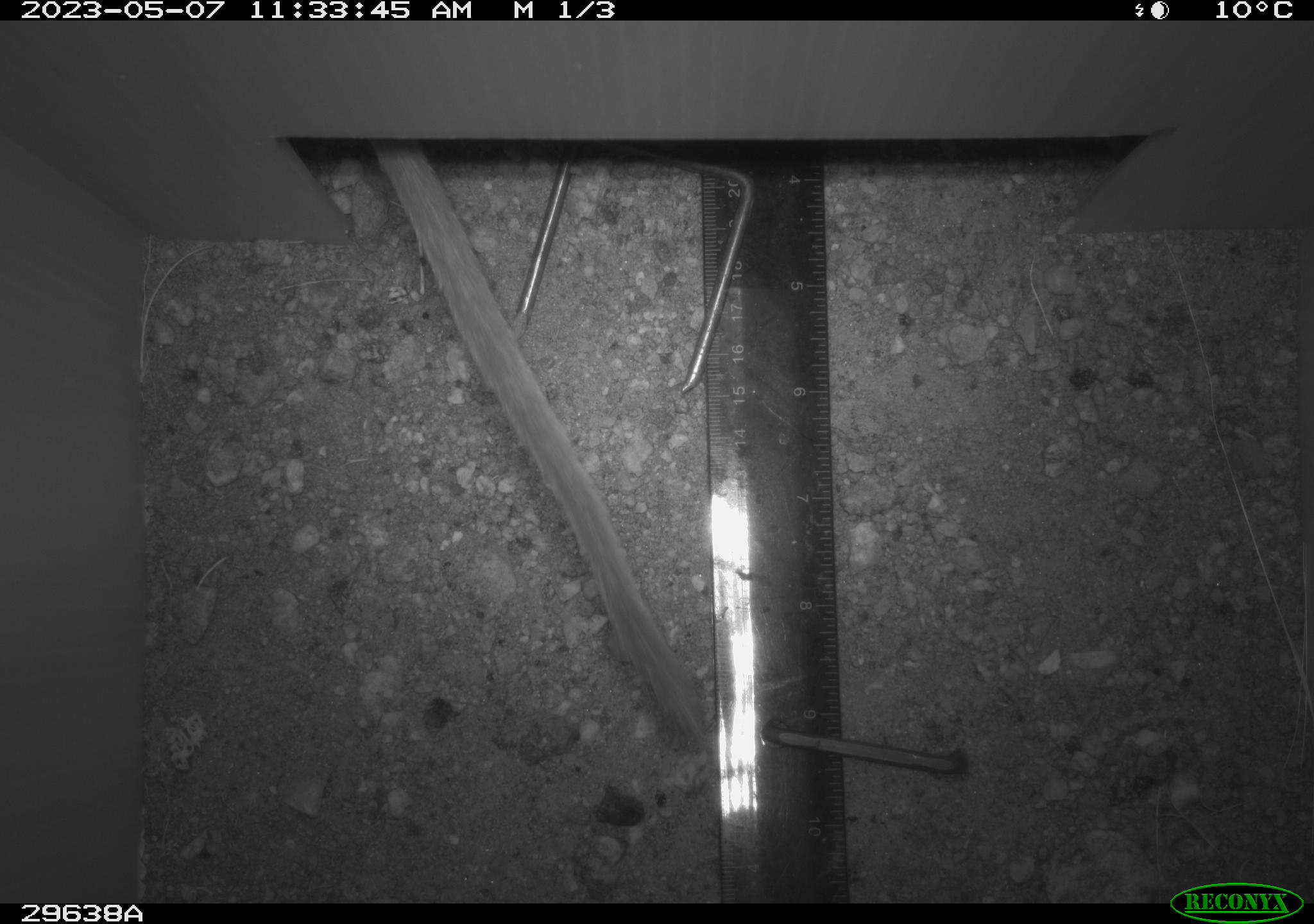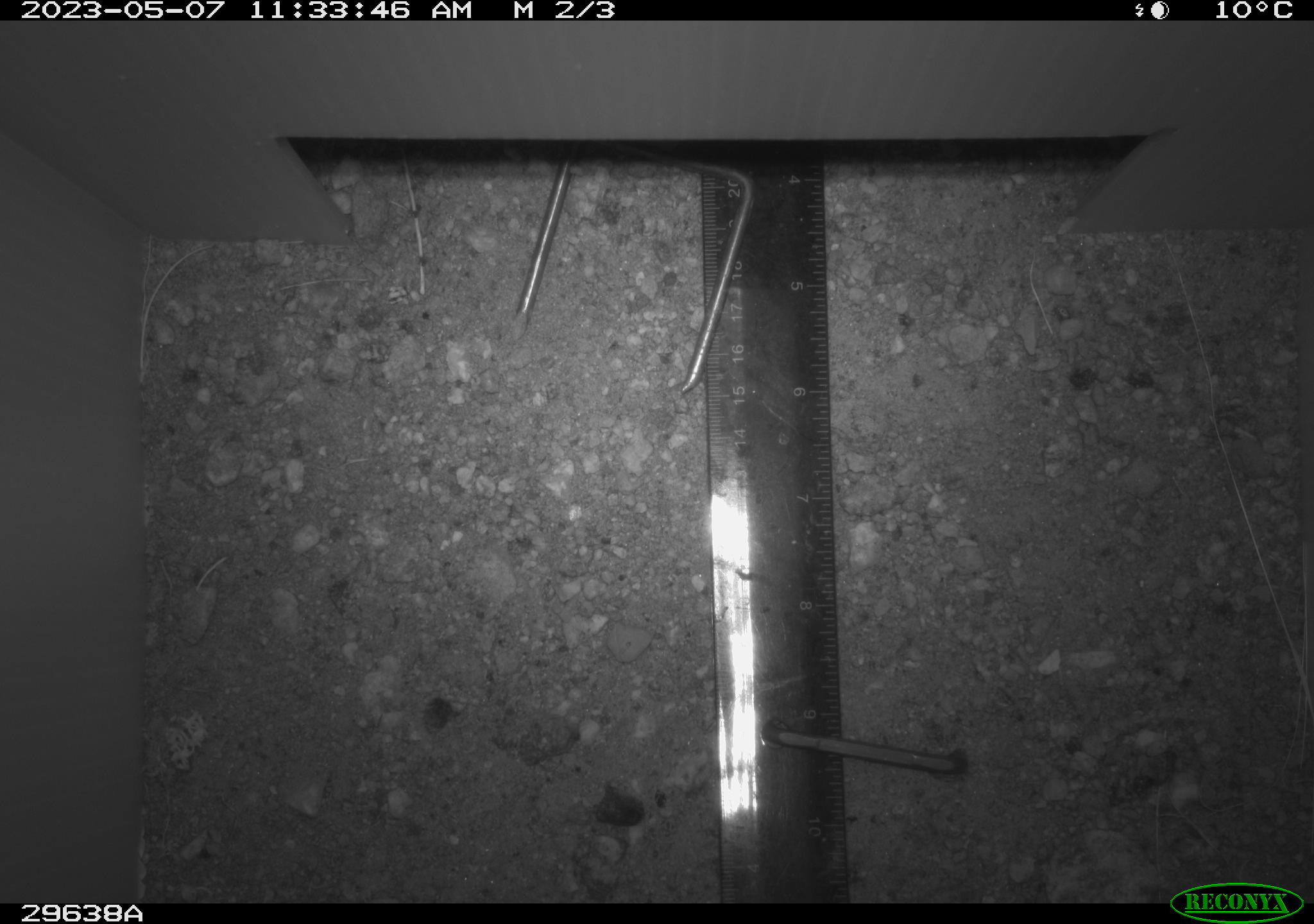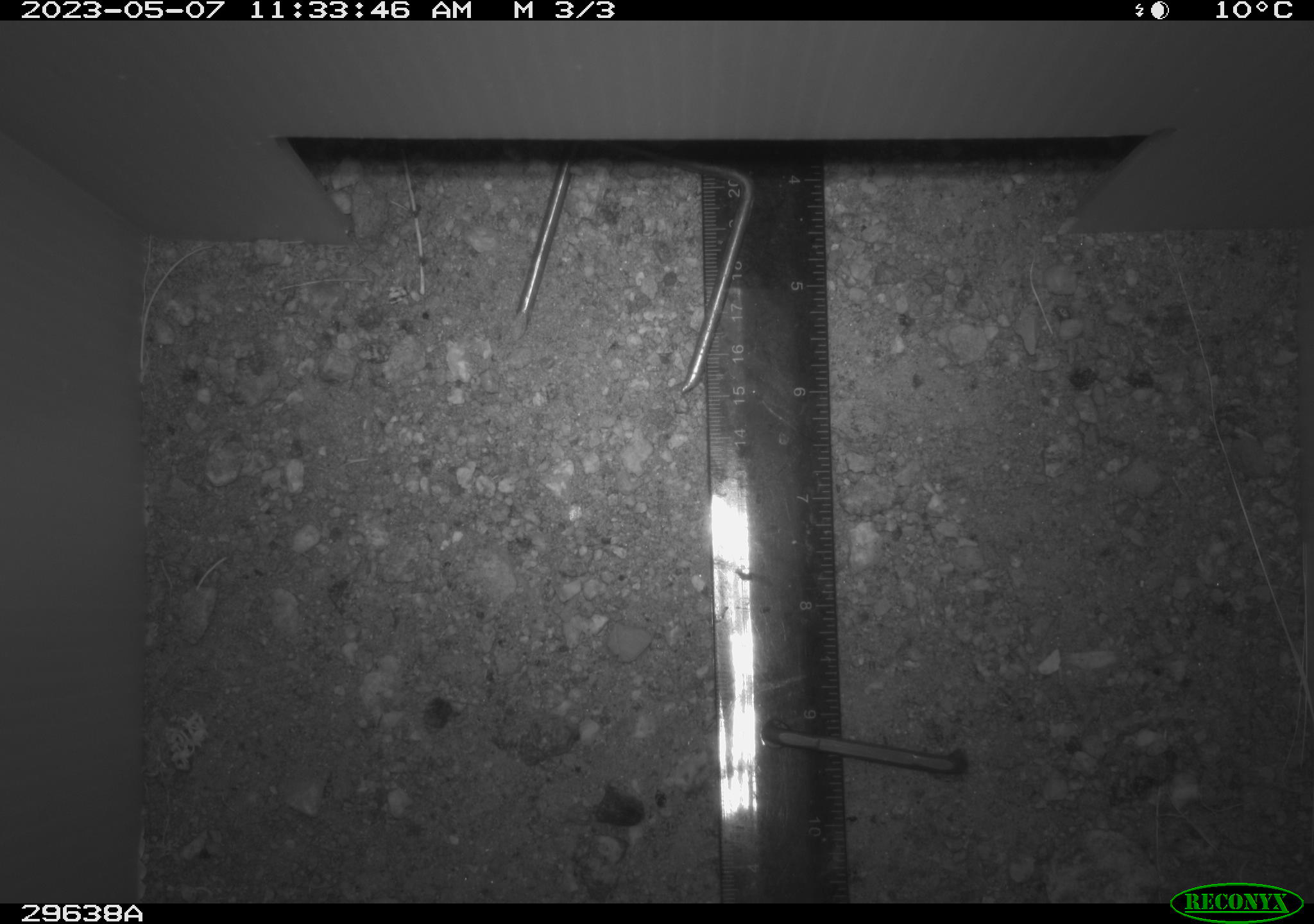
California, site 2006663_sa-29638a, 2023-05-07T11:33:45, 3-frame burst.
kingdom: Animalia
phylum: Chordata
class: Mammalia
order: Rodentia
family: Cricetidae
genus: Neotoma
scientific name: Neotoma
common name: pack rat or woodrat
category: neotoma species